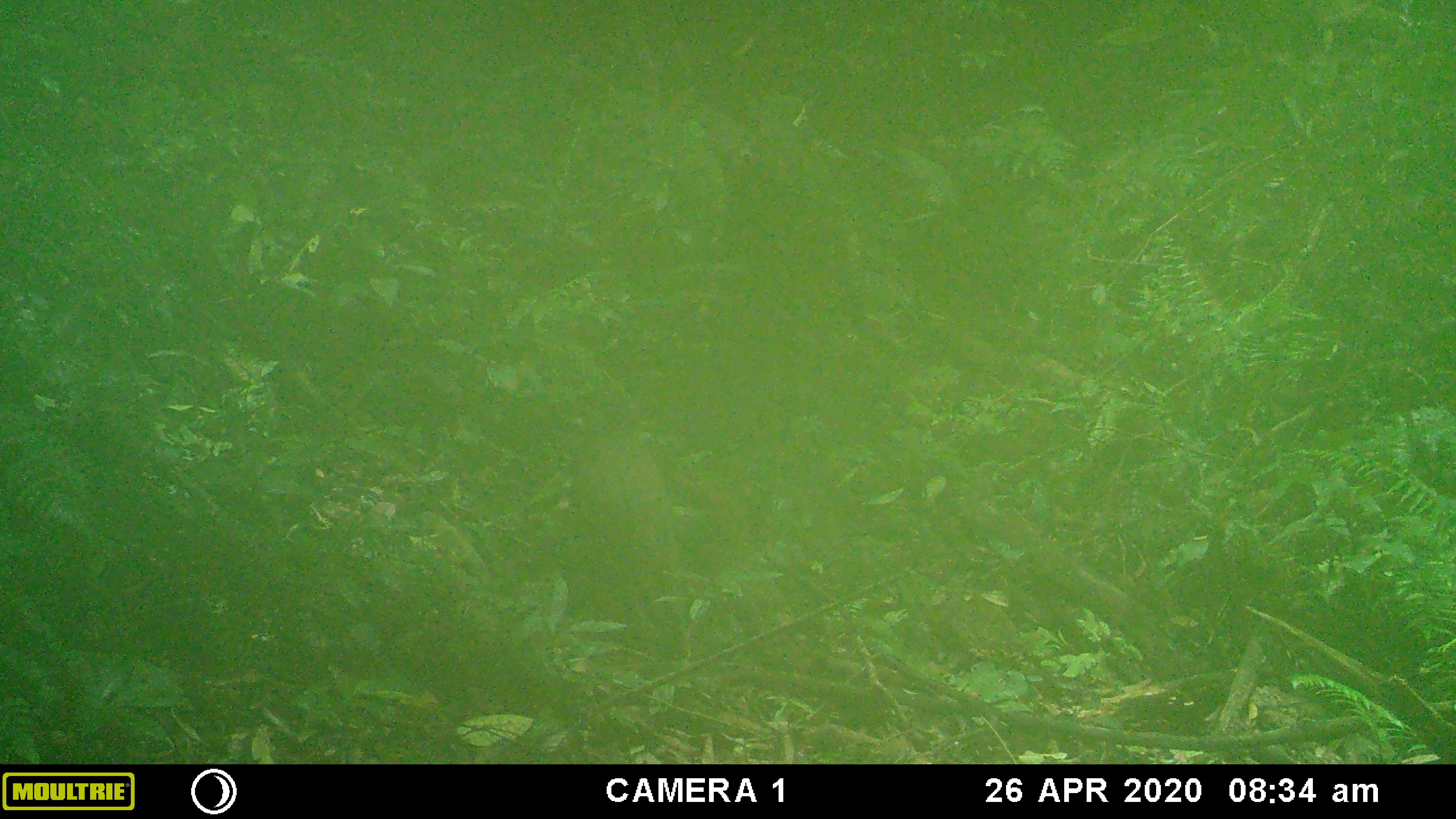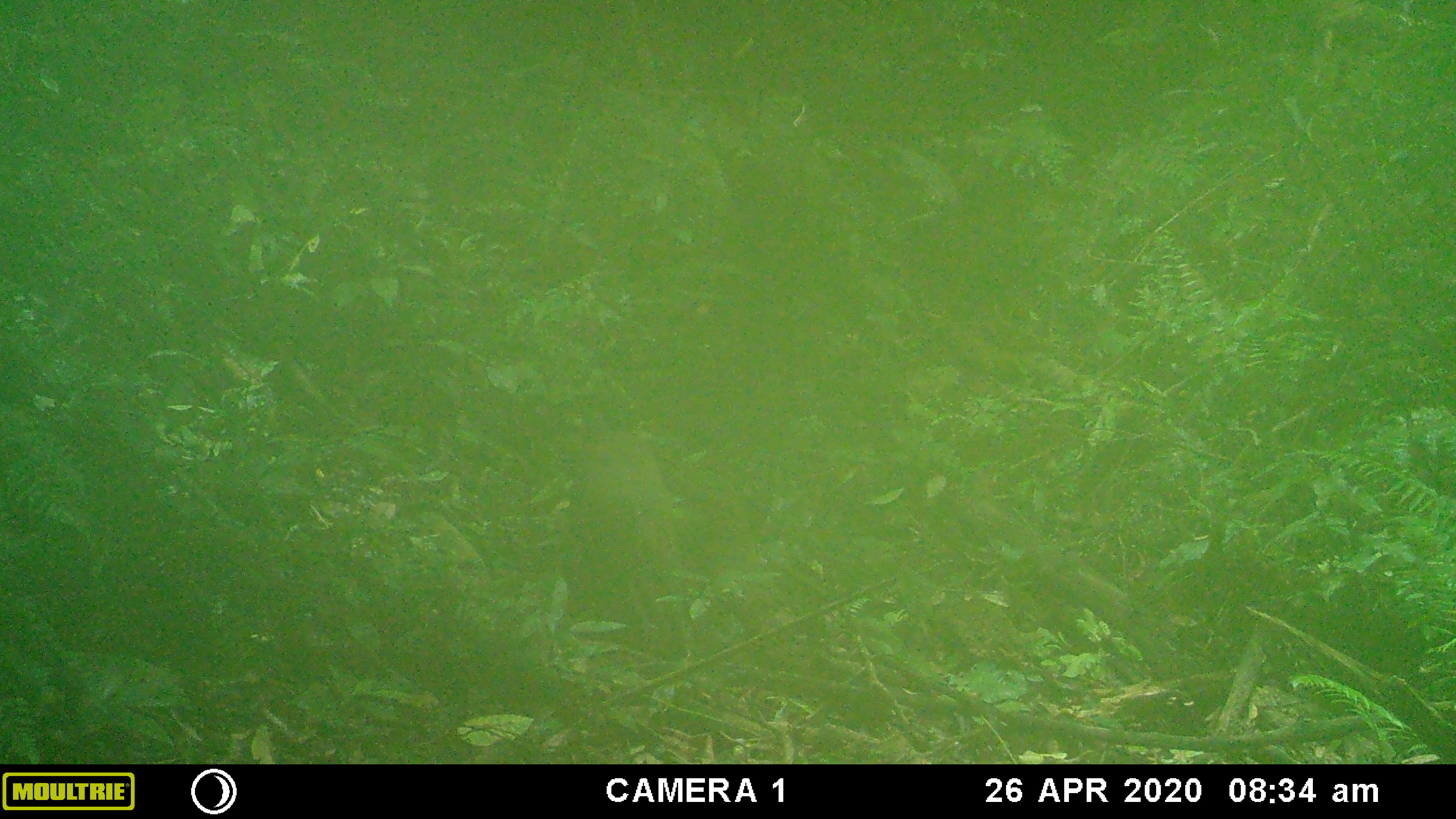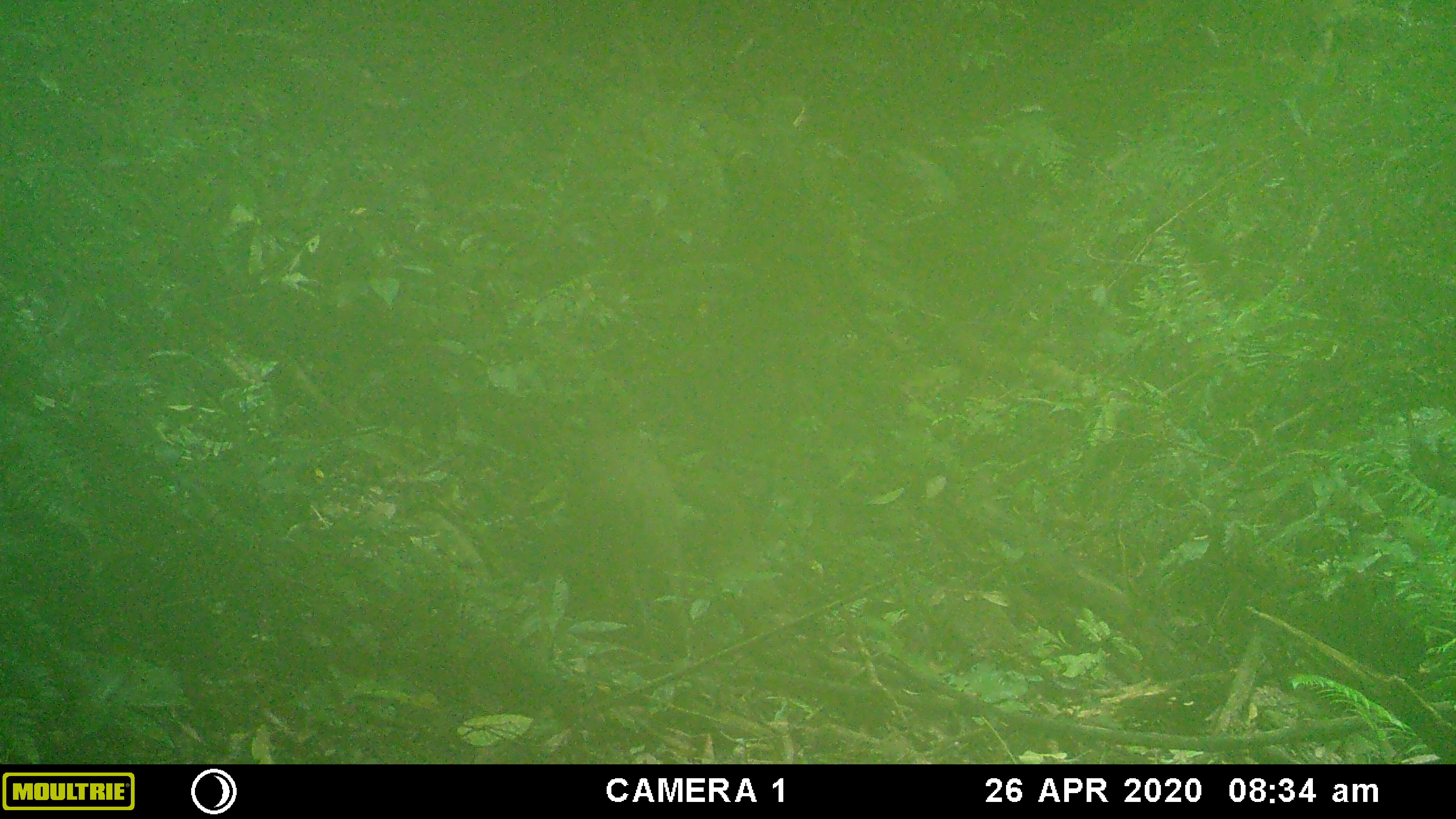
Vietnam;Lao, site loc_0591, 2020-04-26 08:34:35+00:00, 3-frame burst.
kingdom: Animalia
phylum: Chordata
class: Mammalia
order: Artiodactyla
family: Suidae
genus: Sus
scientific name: Sus scrofa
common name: eurasian wild pig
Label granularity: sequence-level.